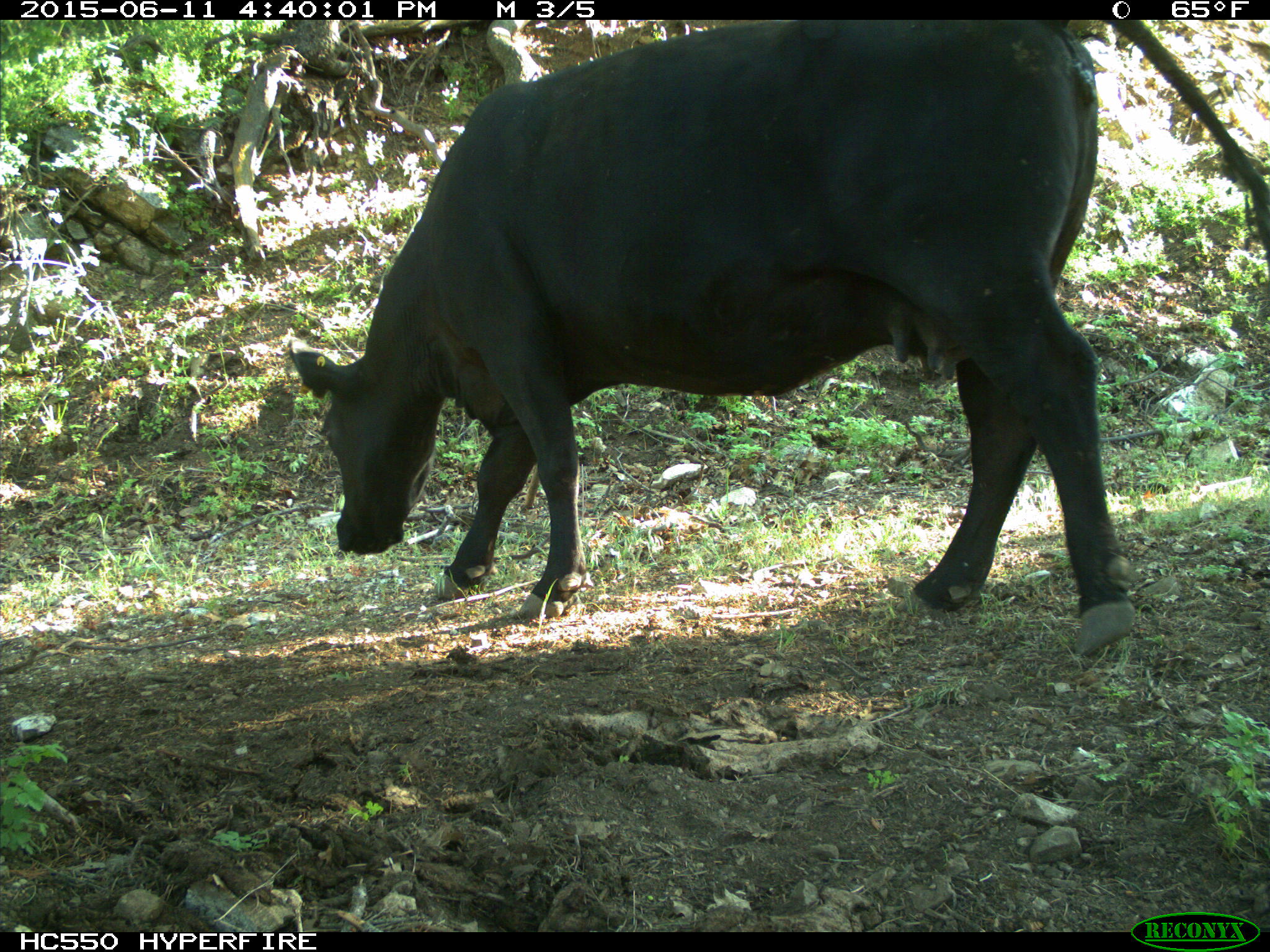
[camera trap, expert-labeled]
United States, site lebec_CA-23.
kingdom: Animalia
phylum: Chordata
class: Mammalia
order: Artiodactyla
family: Bovidae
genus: Bos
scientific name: Bos taurus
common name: domestic cow